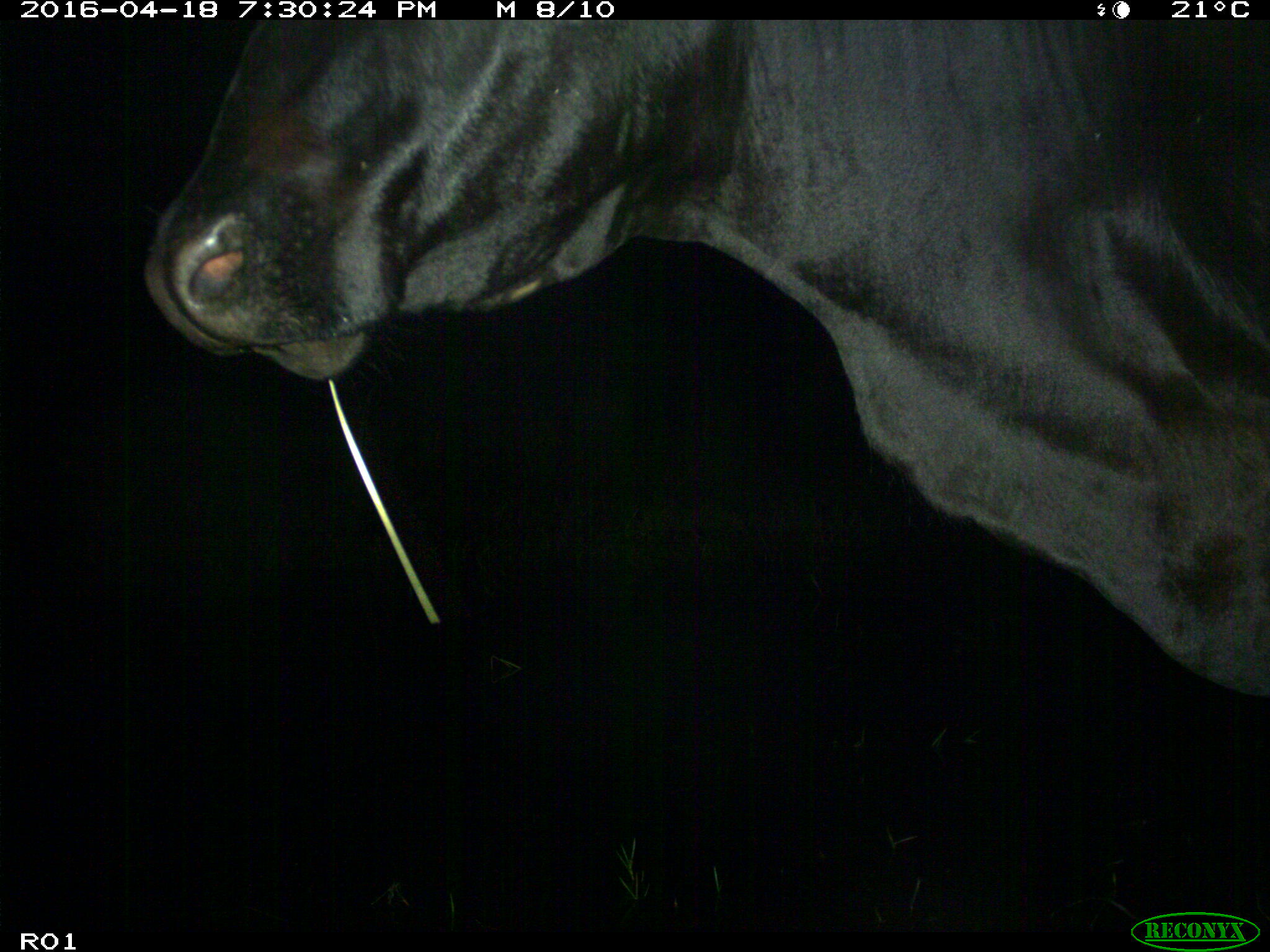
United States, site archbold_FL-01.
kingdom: Animalia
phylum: Chordata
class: Mammalia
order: Artiodactyla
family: Bovidae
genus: Bos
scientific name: Bos taurus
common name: domestic cow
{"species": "Bos taurus (domestic cow)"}